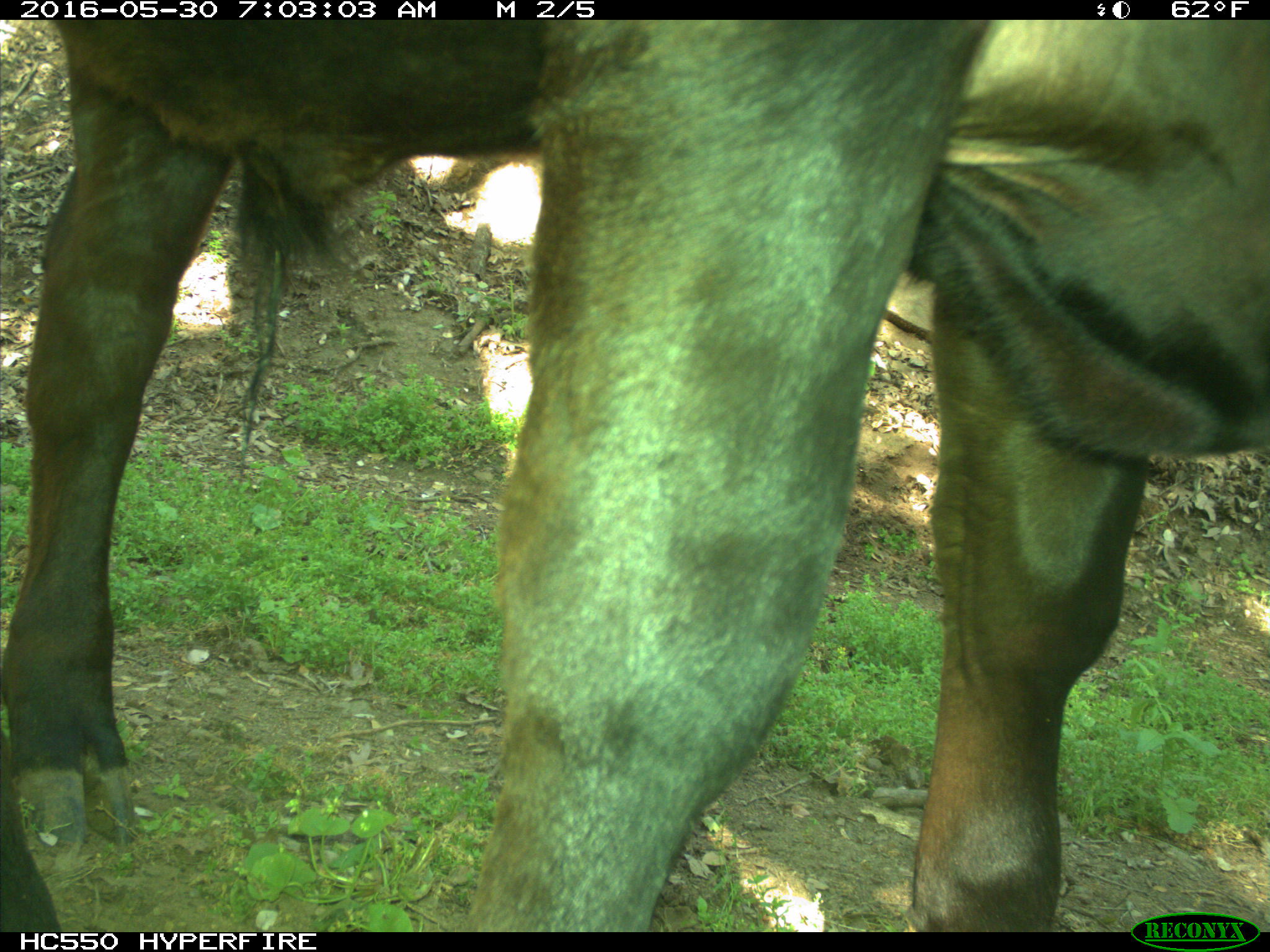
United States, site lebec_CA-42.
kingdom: Animalia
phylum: Chordata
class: Mammalia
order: Artiodactyla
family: Bovidae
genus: Bos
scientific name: Bos taurus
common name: domestic cow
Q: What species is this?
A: Bos taurus (domestic cow).